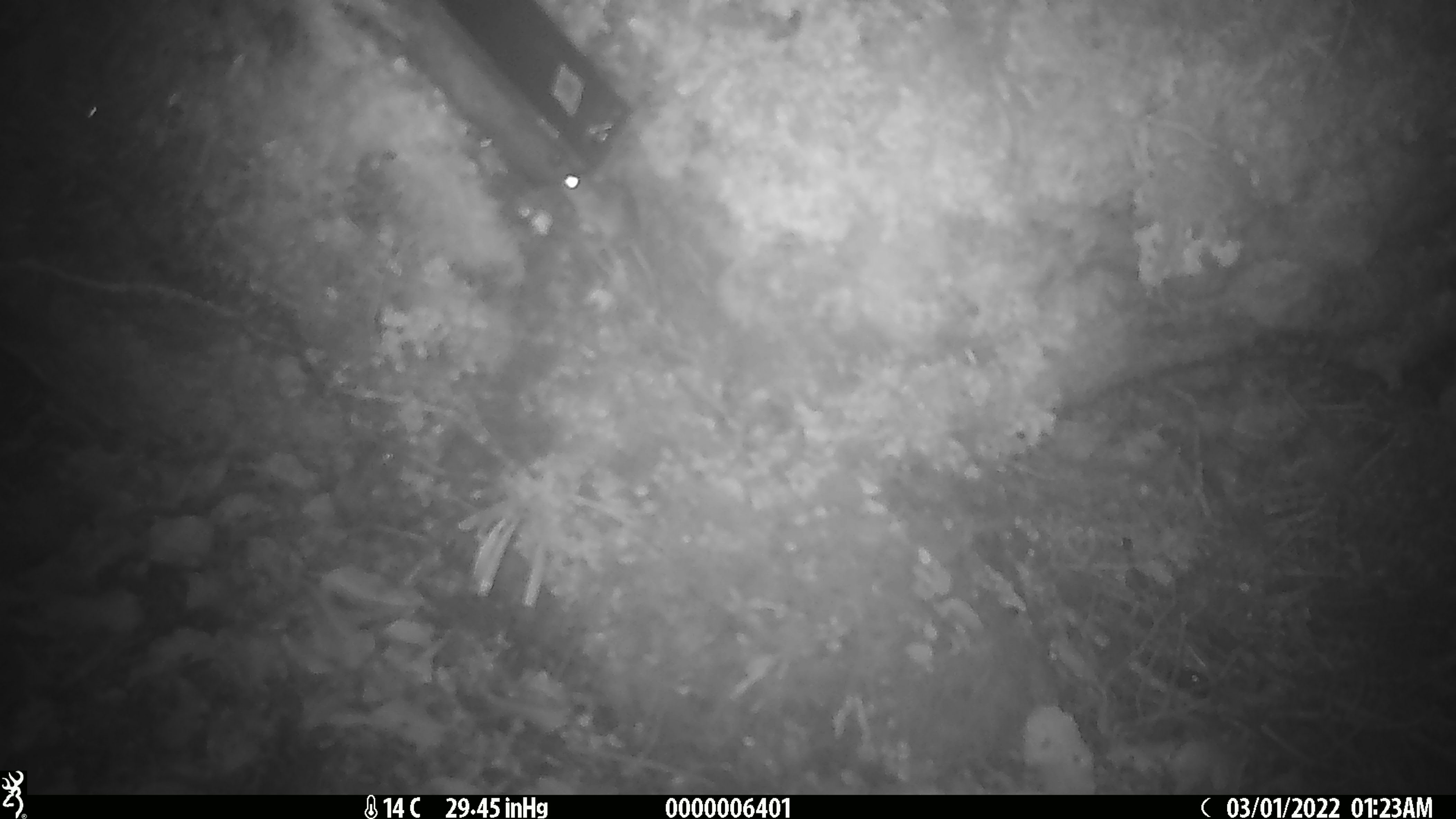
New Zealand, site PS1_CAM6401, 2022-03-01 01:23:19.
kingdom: Animalia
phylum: Chordata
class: Mammalia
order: Rodentia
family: Muridae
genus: Mus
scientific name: Mus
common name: mouse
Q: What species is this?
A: Mouse (Mus).